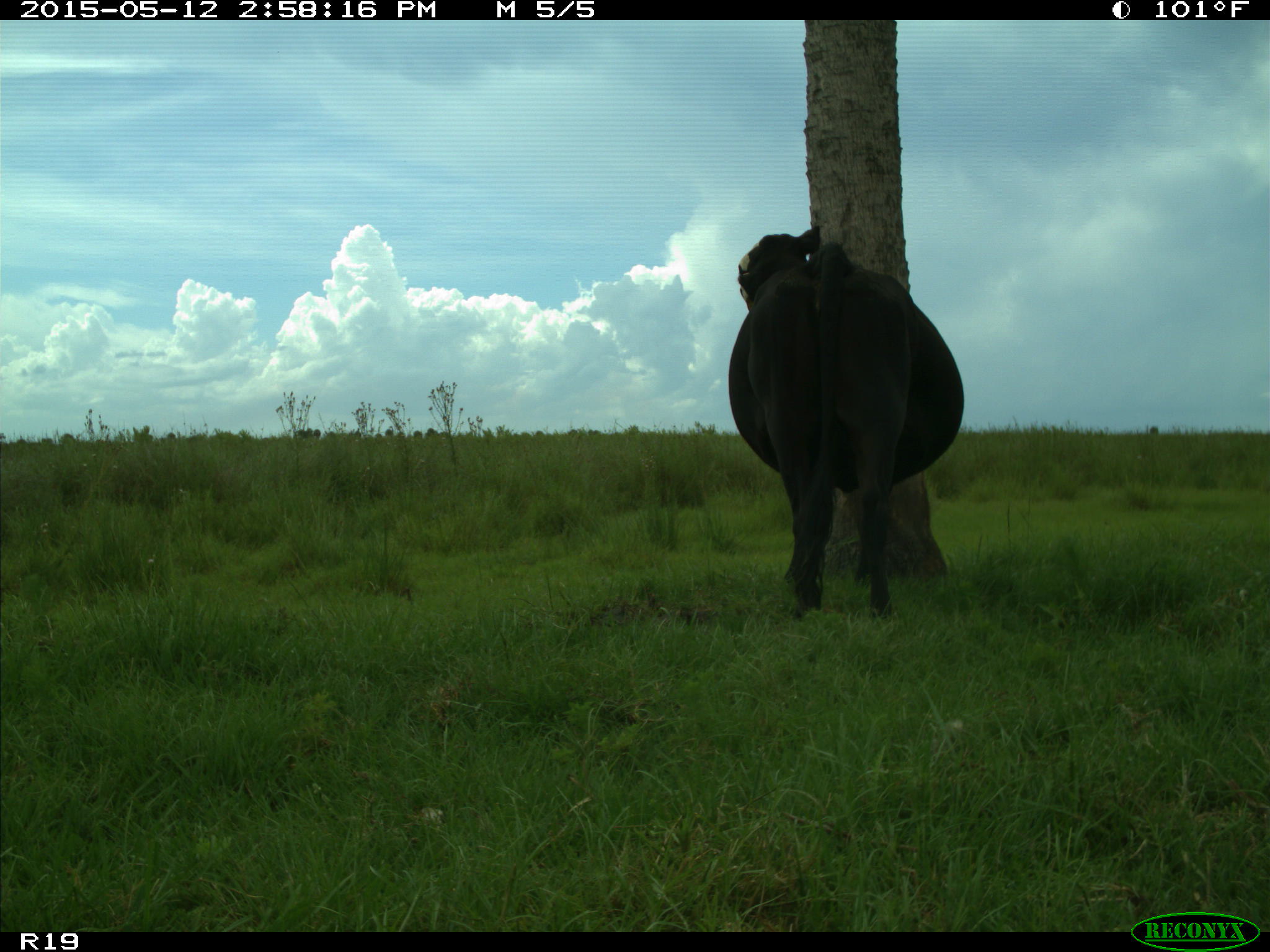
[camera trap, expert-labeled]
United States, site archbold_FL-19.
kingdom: Animalia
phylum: Chordata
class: Mammalia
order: Artiodactyla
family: Bovidae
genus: Bos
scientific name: Bos taurus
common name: domestic cow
Bos taurus (domestic cow).